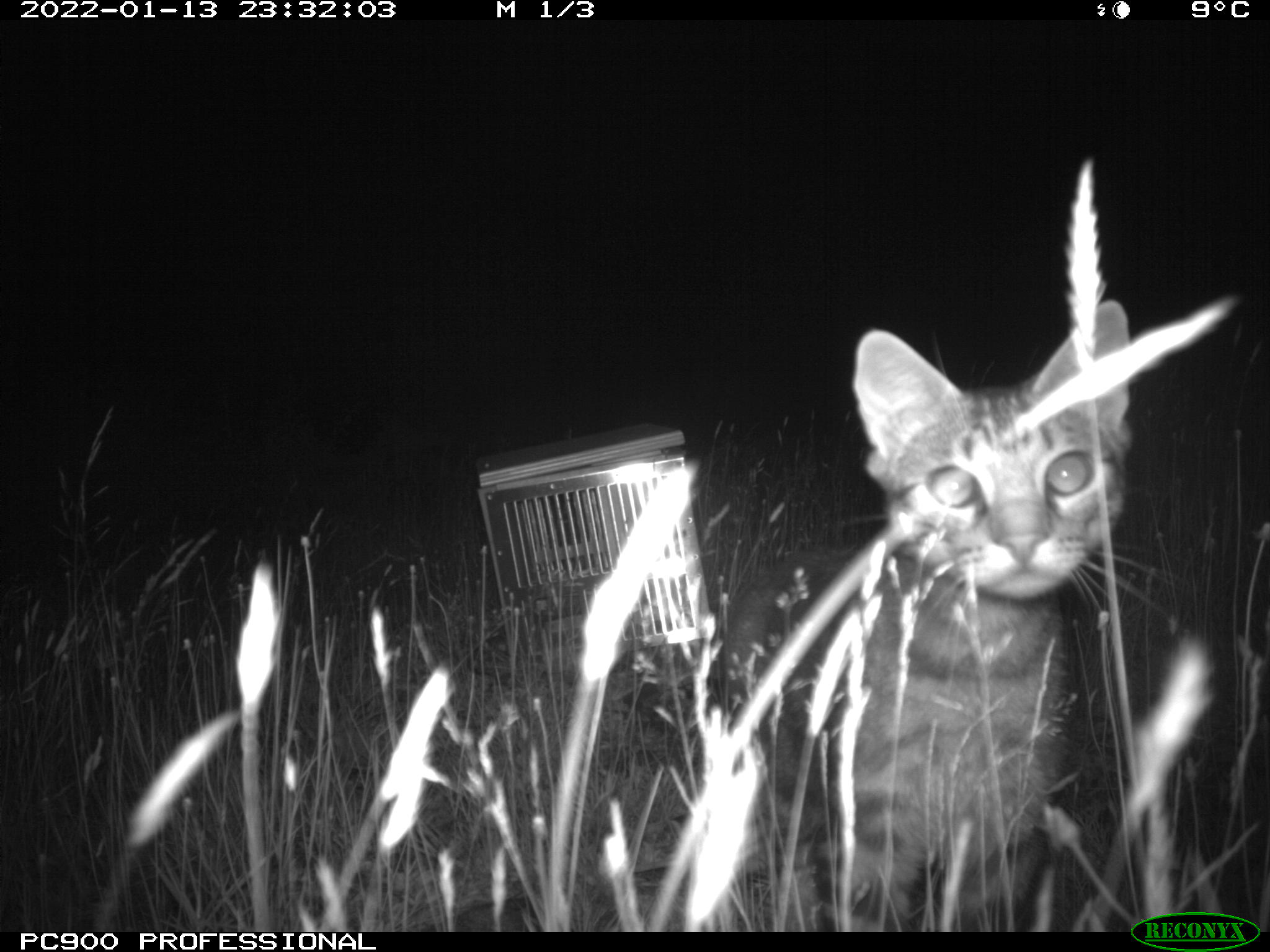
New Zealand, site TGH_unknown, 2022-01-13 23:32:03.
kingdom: Animalia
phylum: Chordata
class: Mammalia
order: Carnivora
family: Felidae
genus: Felis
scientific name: Felis catus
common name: domestic cat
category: cat